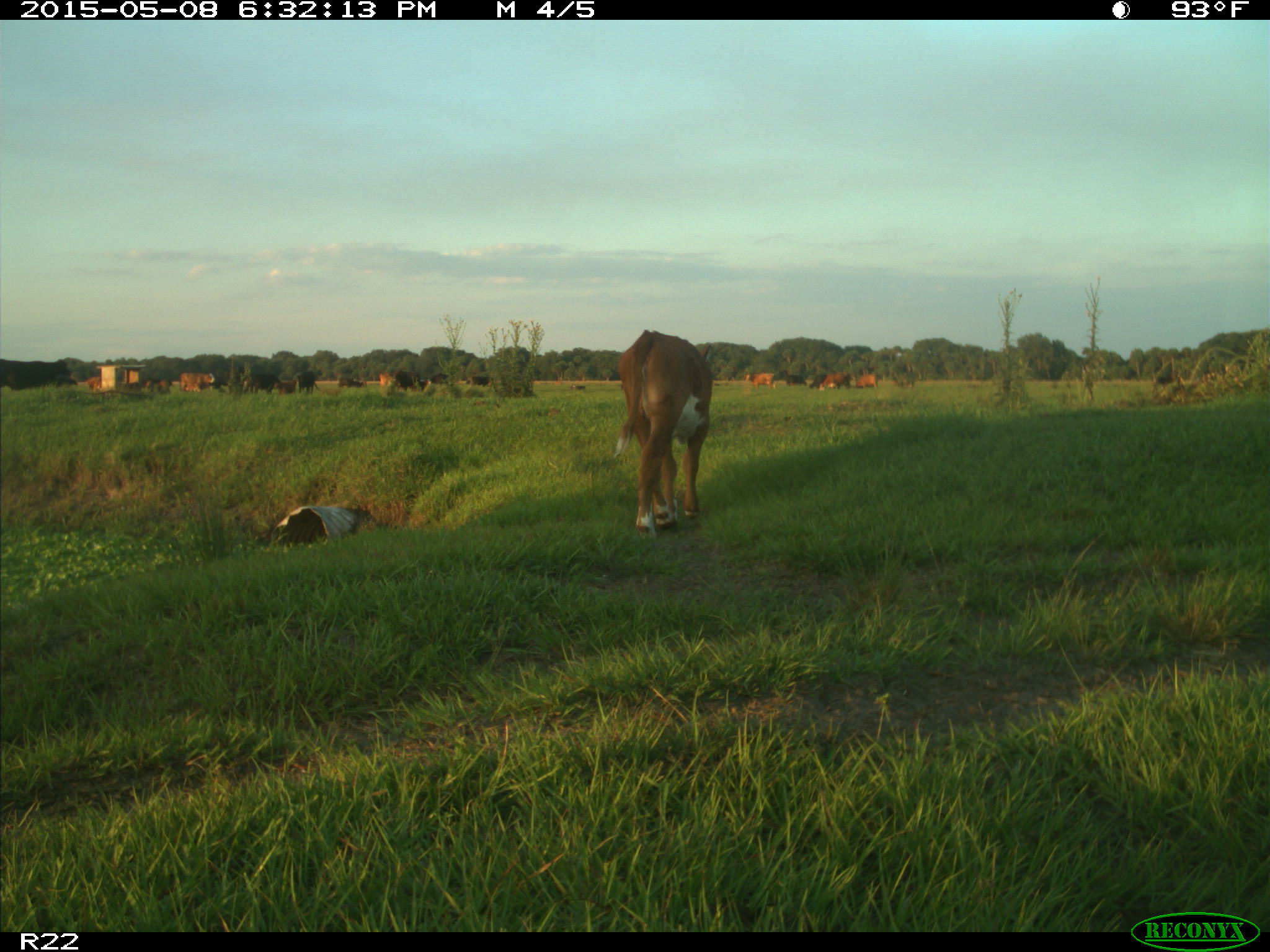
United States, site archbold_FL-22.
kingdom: Animalia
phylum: Chordata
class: Mammalia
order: Artiodactyla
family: Bovidae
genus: Bos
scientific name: Bos taurus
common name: domestic cow